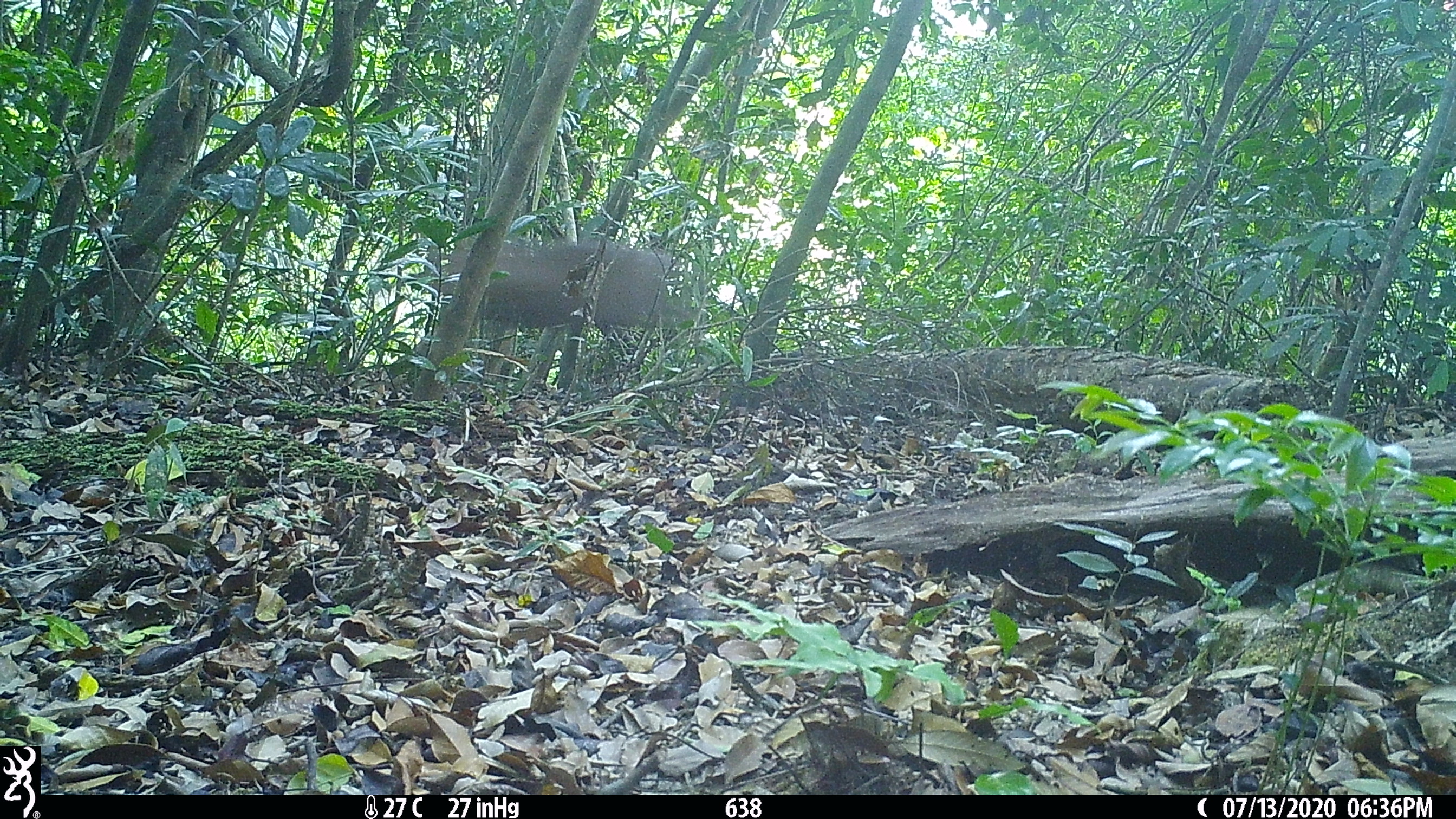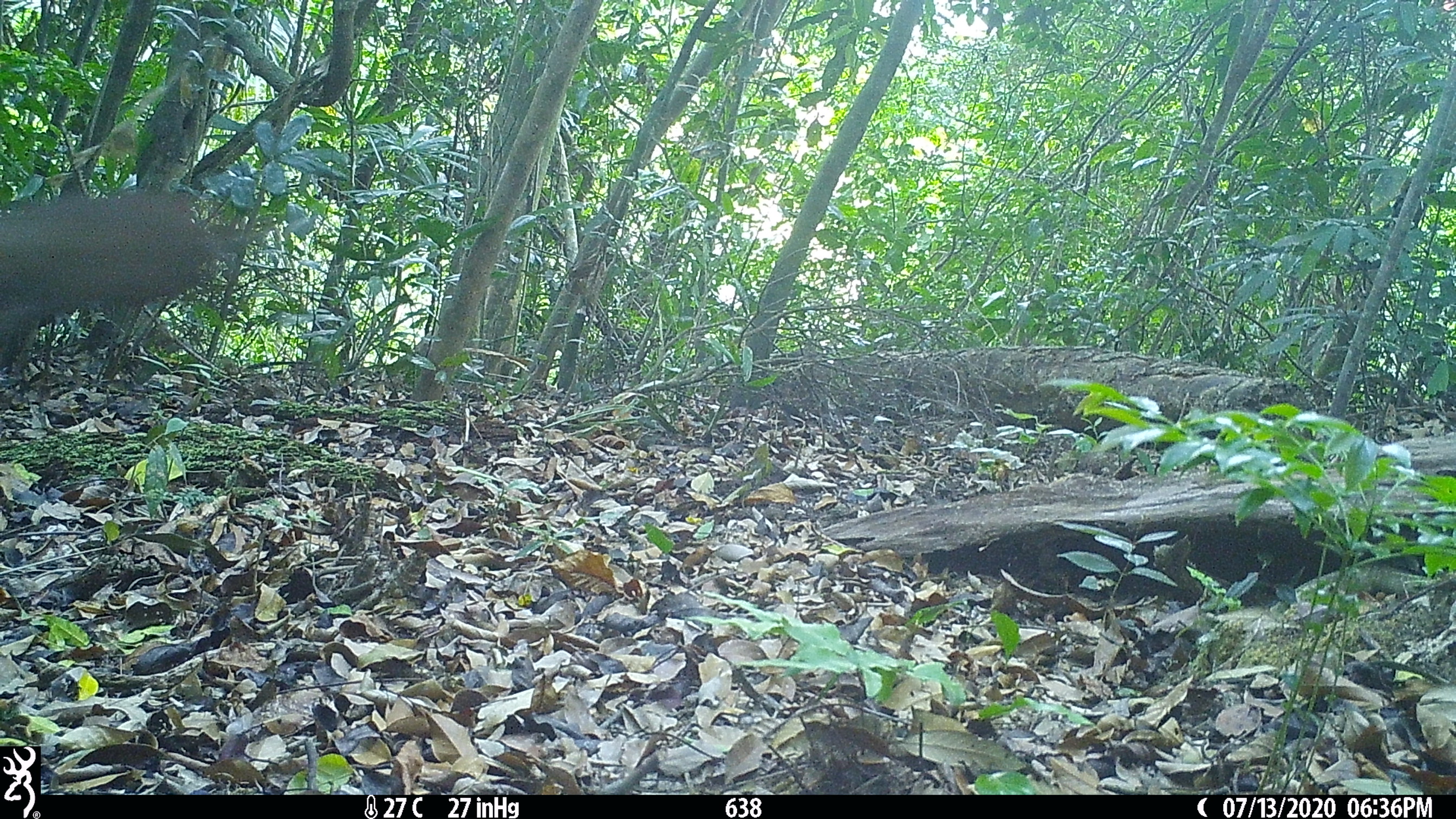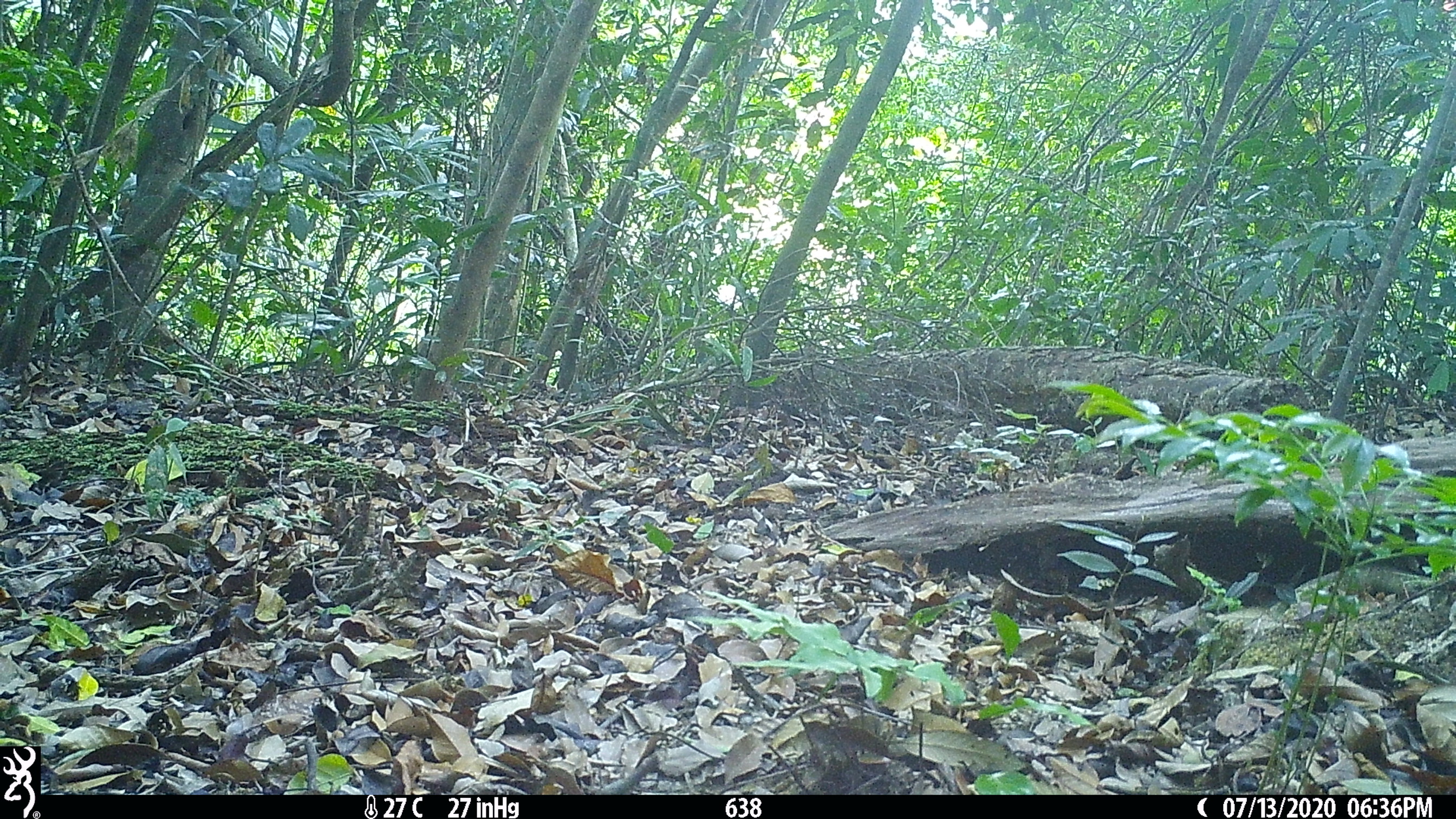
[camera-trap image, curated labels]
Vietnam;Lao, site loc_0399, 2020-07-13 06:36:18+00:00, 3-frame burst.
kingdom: Animalia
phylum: Chordata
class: Mammalia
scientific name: Mammalia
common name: mammal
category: unidentified mammal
Unidentified mammal (mammal) (Mammalia). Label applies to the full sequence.